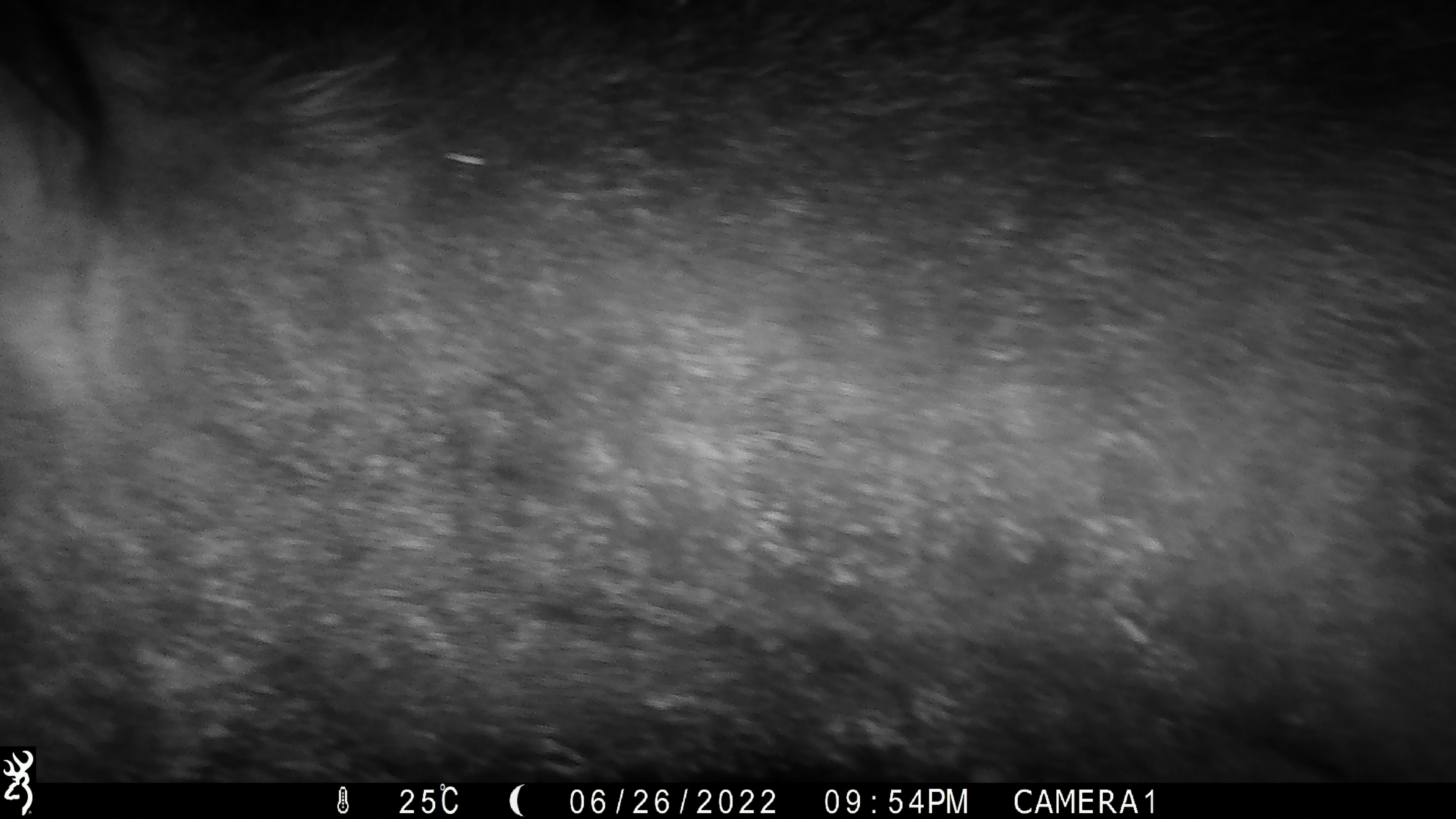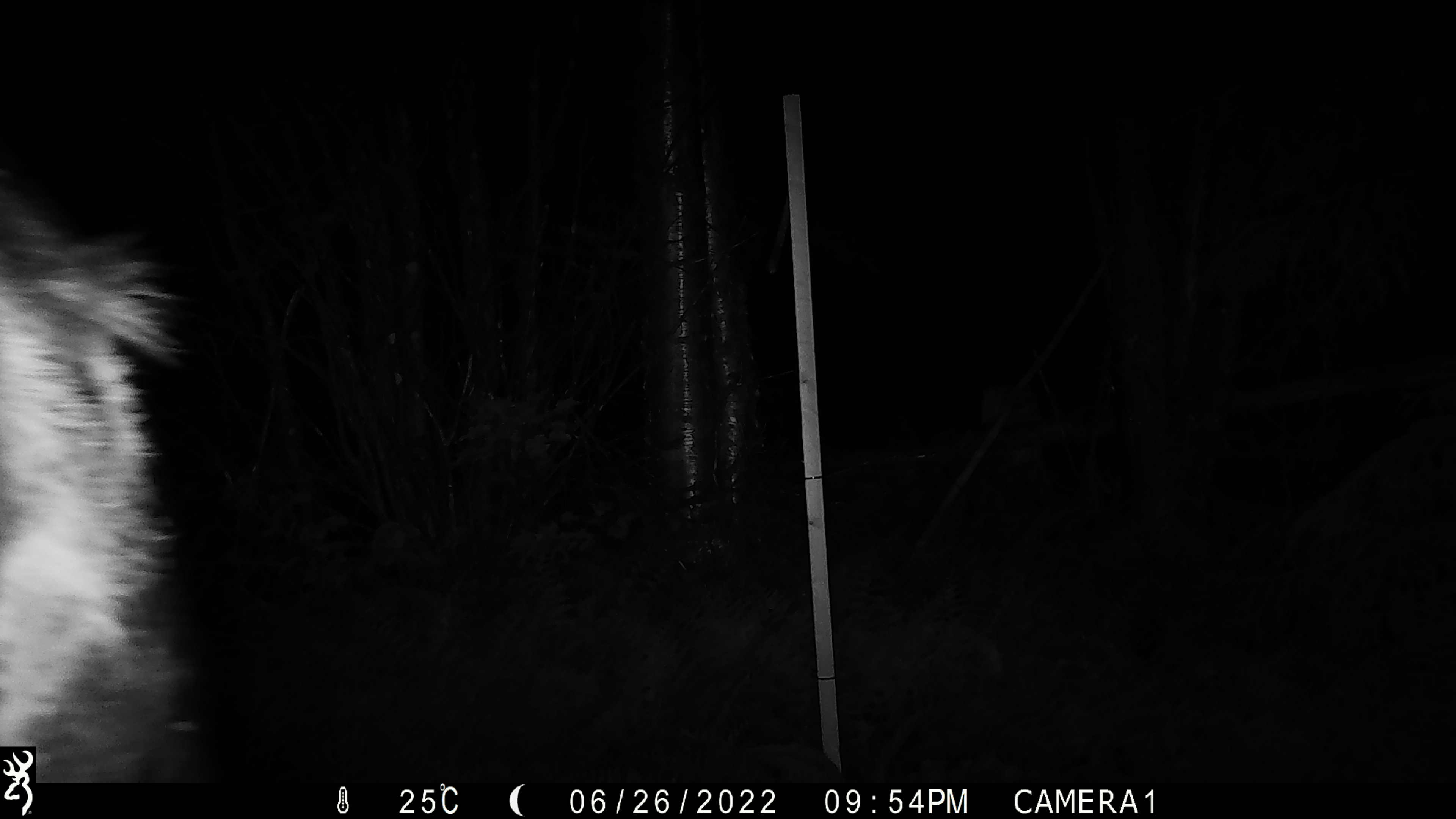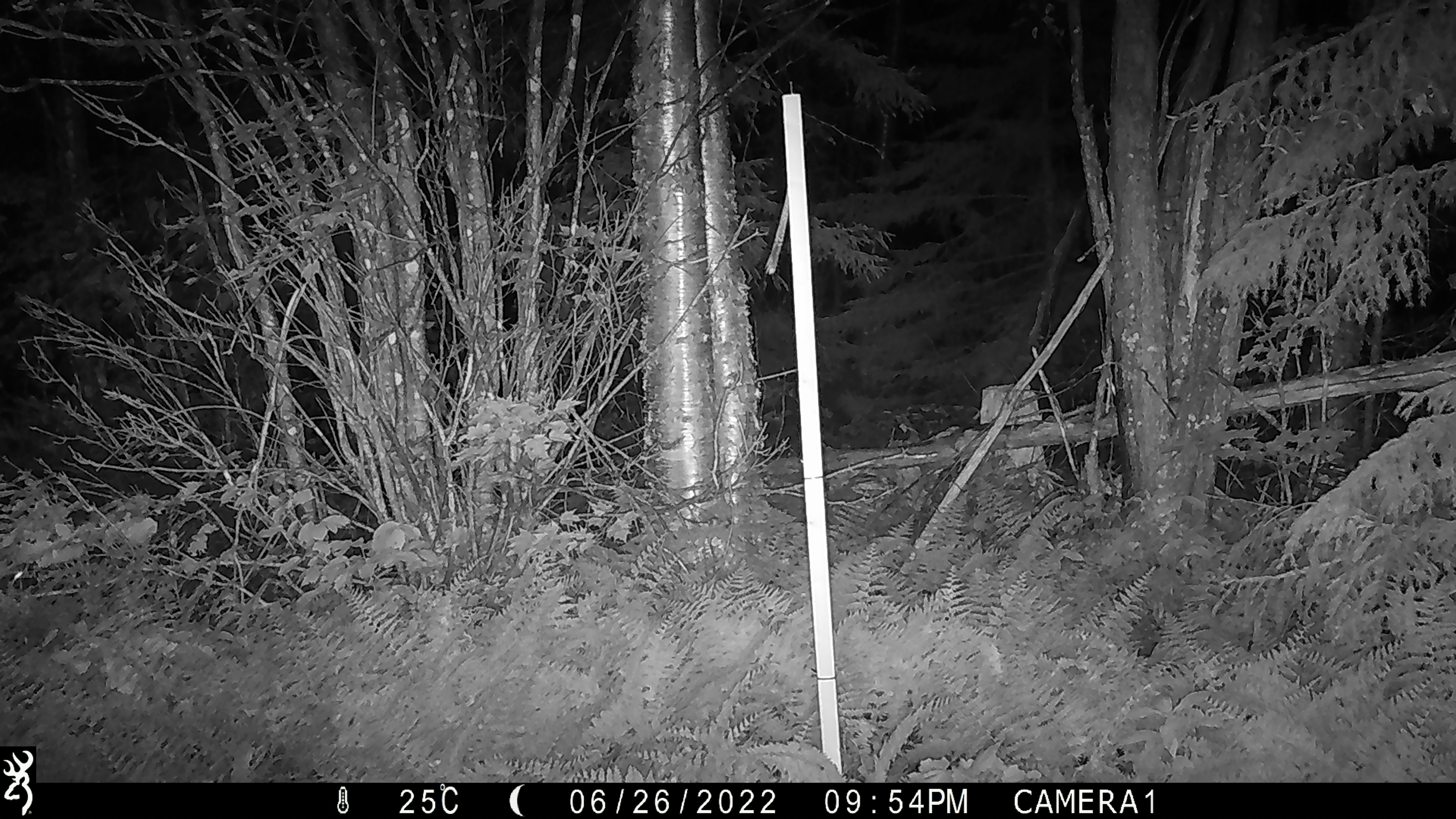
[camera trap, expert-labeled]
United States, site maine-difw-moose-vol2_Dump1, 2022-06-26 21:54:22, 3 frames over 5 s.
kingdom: Animalia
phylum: Chordata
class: Mammalia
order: Artiodactyla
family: Cervidae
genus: Alces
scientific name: Alces alces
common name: moose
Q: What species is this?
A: Moose (Alces alces).